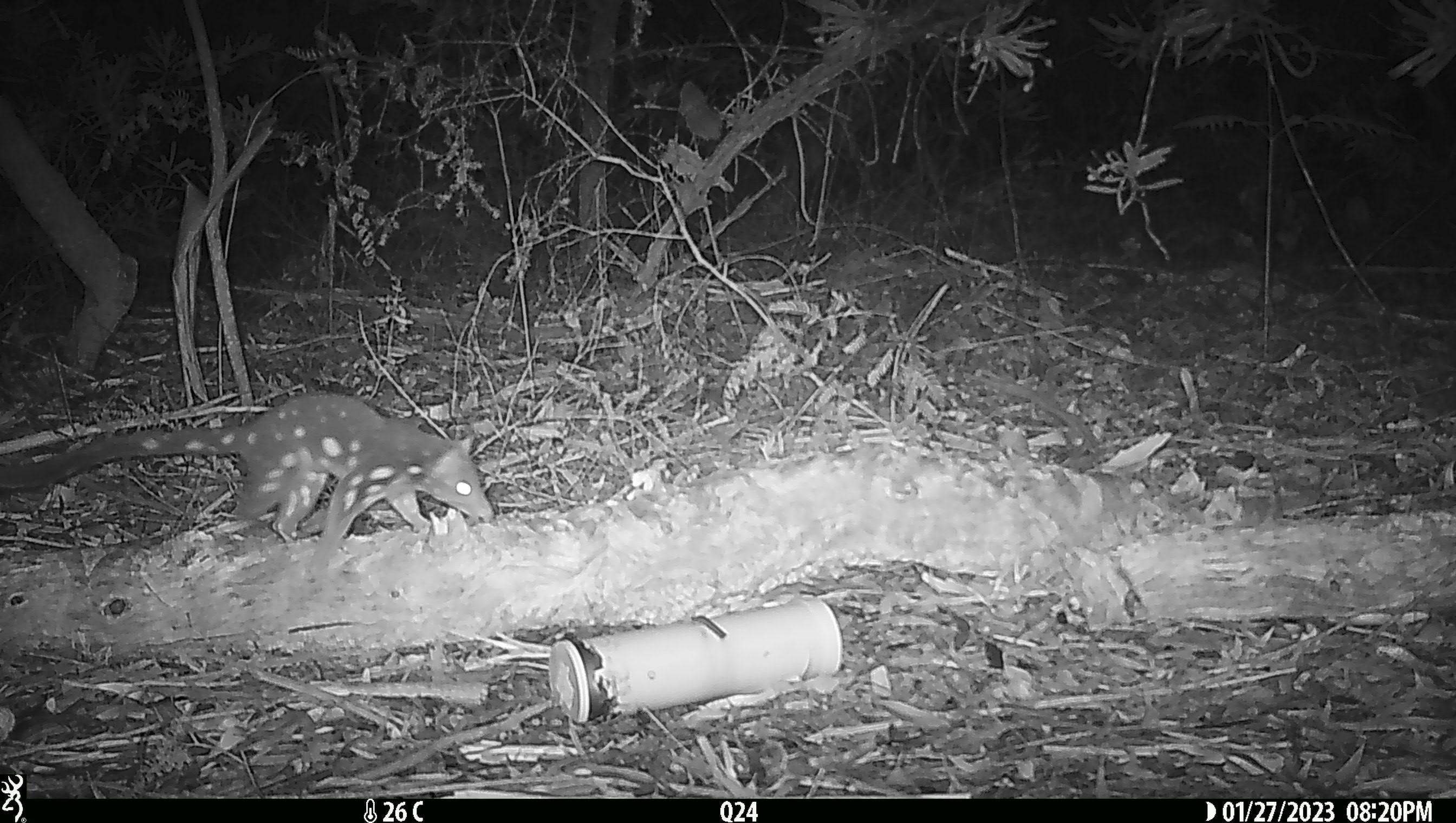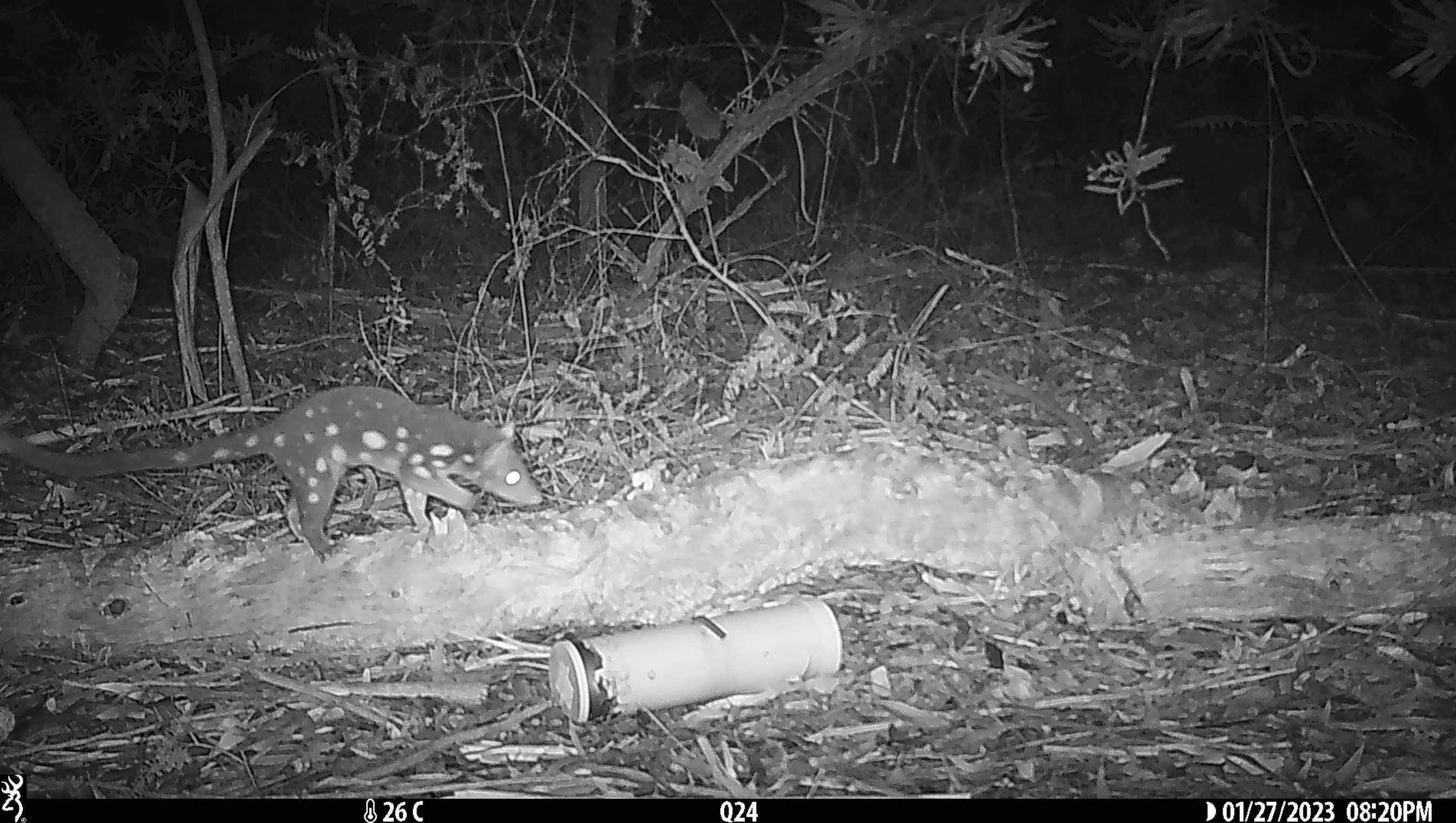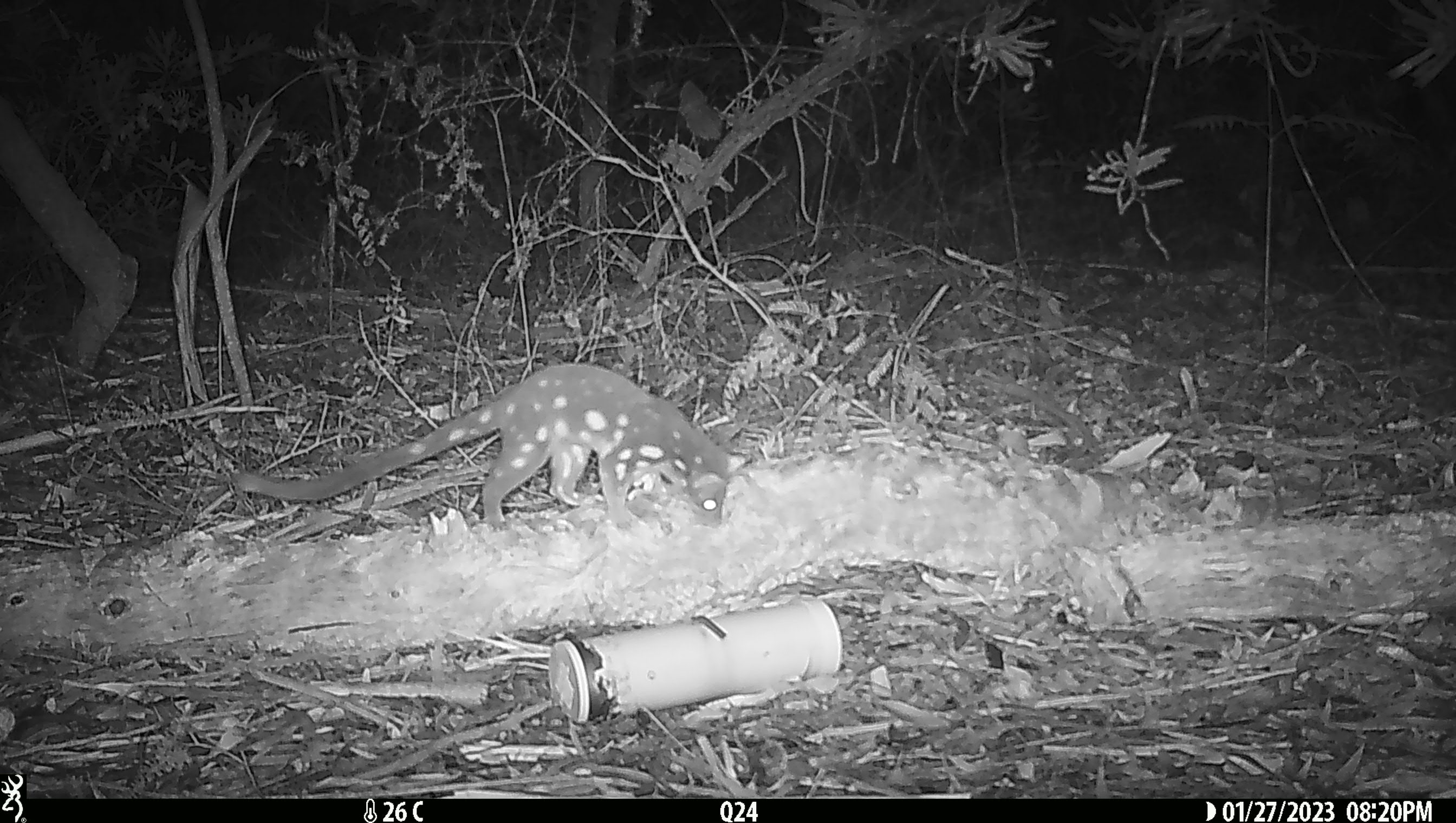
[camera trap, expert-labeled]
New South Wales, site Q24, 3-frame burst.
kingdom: Animalia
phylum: Chordata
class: Mammalia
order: Dasyuromorphia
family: Dasyuridae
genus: Dasyurus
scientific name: Dasyurus maculatus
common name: spotted-tailed quoll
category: quoll